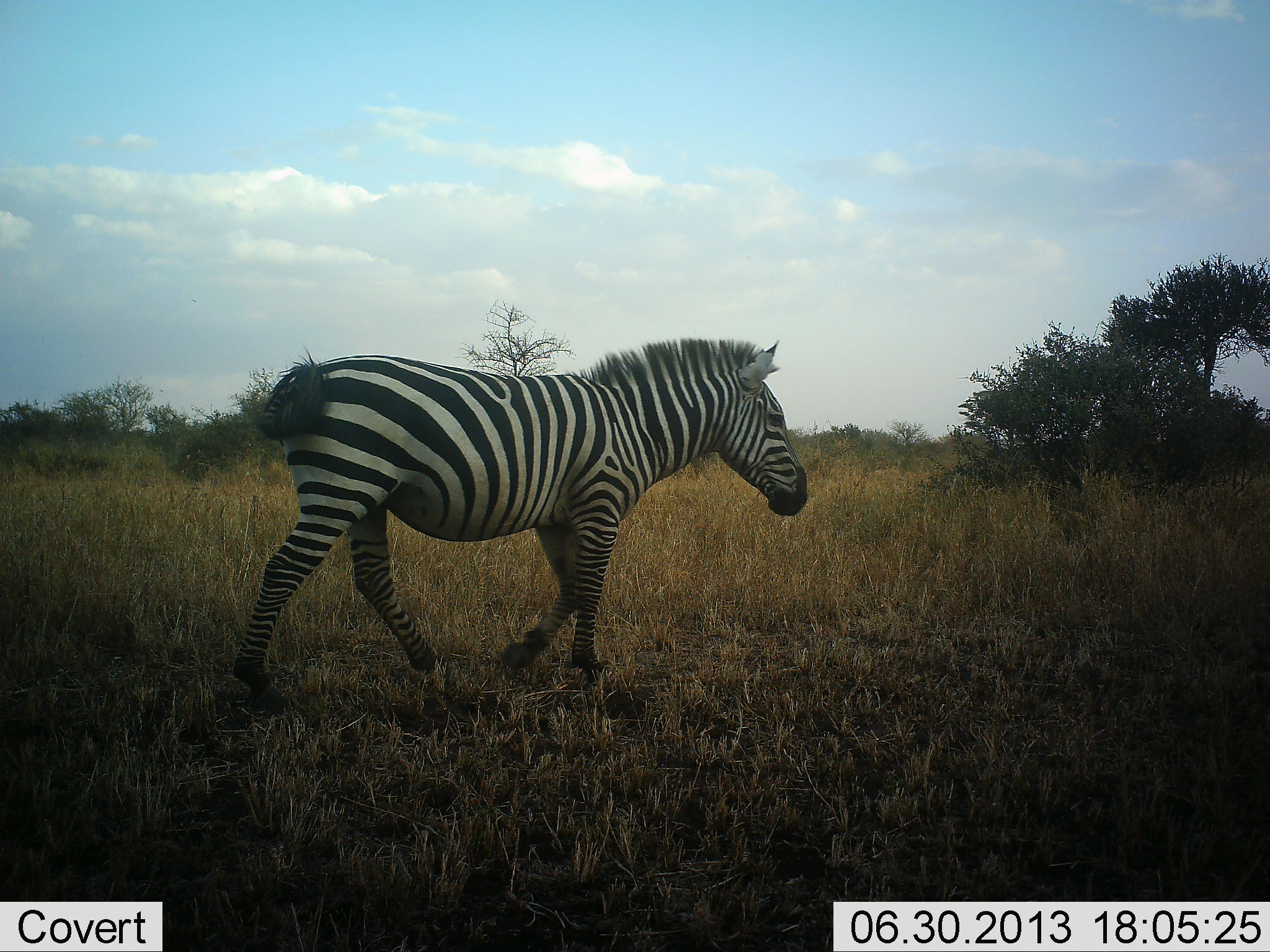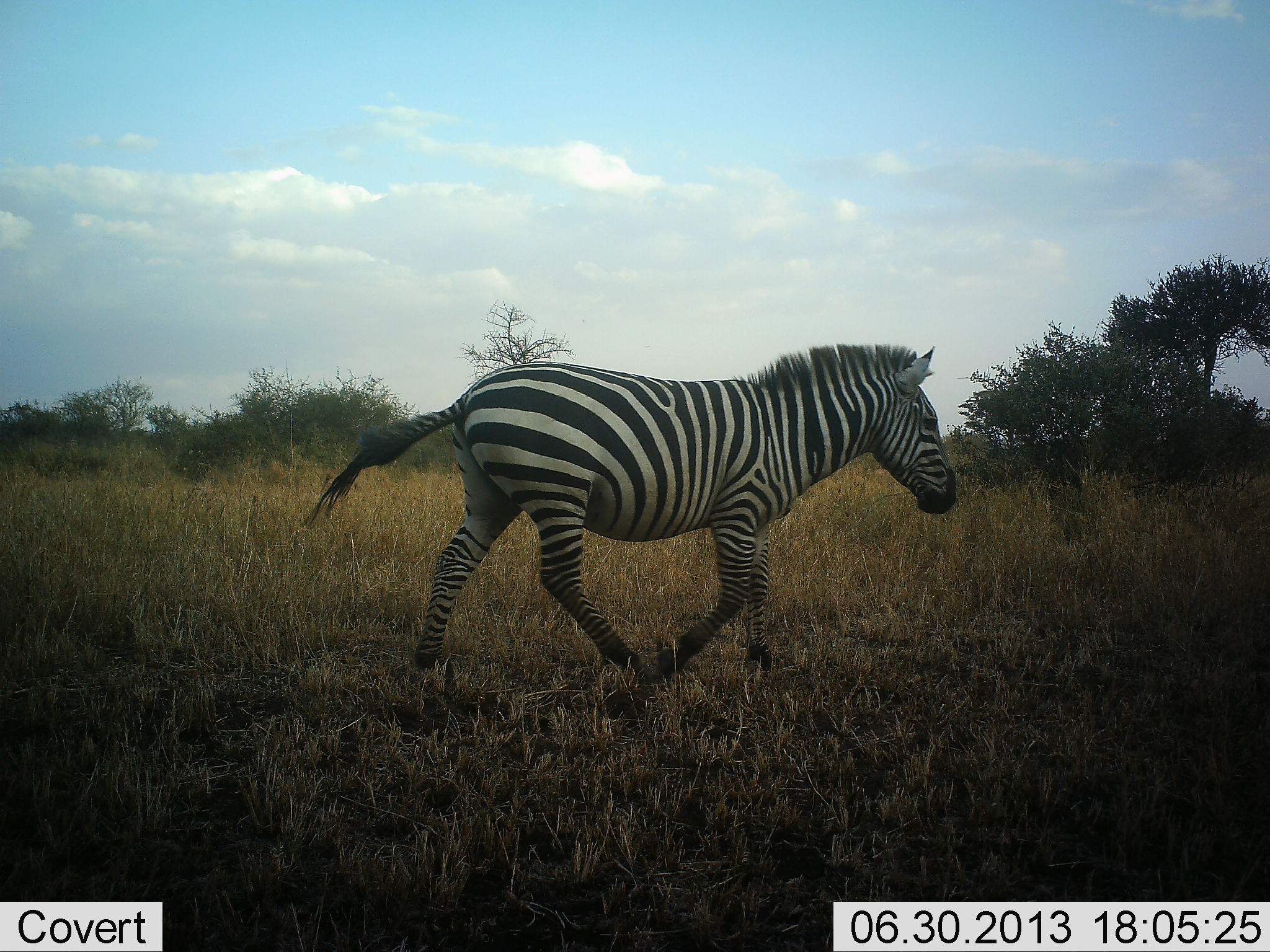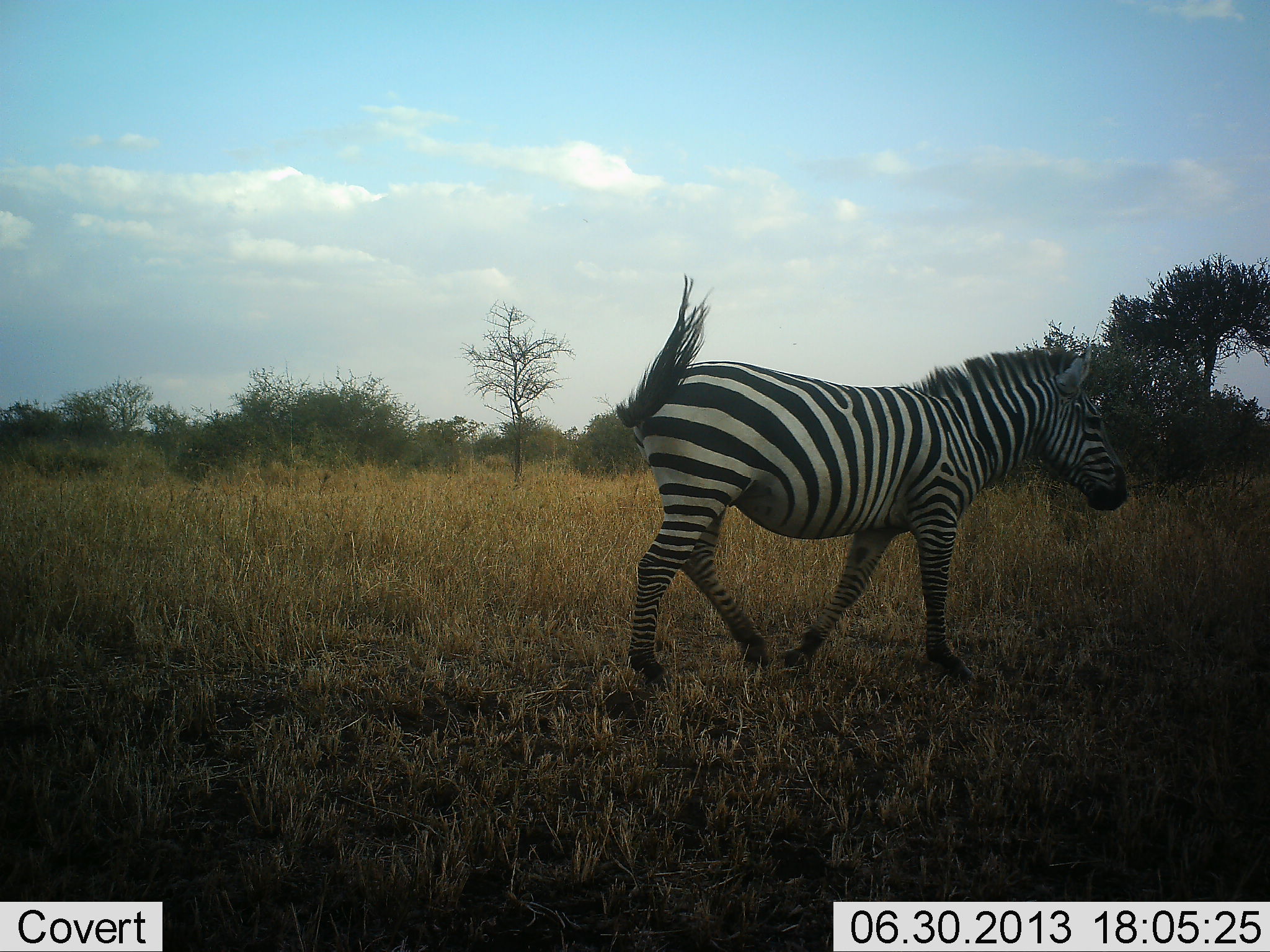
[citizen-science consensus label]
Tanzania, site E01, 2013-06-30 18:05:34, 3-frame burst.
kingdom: Animalia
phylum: Chordata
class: Mammalia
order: Perissodactyla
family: Equidae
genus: Equus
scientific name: Equus quagga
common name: plains zebra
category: zebra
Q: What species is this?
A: Zebra (plains zebra) (Equus quagga).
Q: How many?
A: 1.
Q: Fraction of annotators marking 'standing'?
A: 0%.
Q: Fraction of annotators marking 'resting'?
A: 0%.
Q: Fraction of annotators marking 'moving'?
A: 100%.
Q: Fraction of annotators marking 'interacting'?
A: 0%.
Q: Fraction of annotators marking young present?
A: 0%.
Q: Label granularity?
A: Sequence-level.